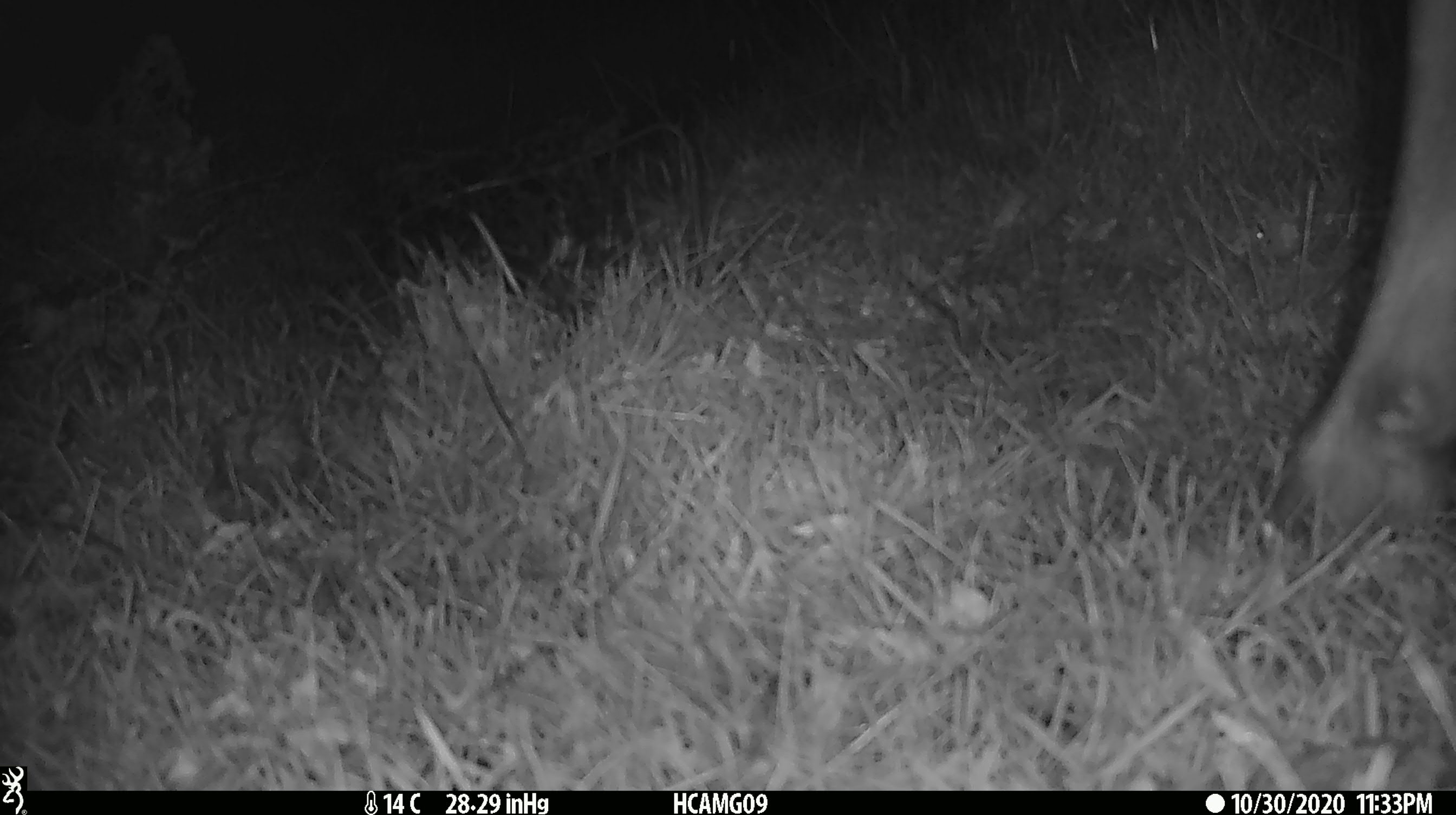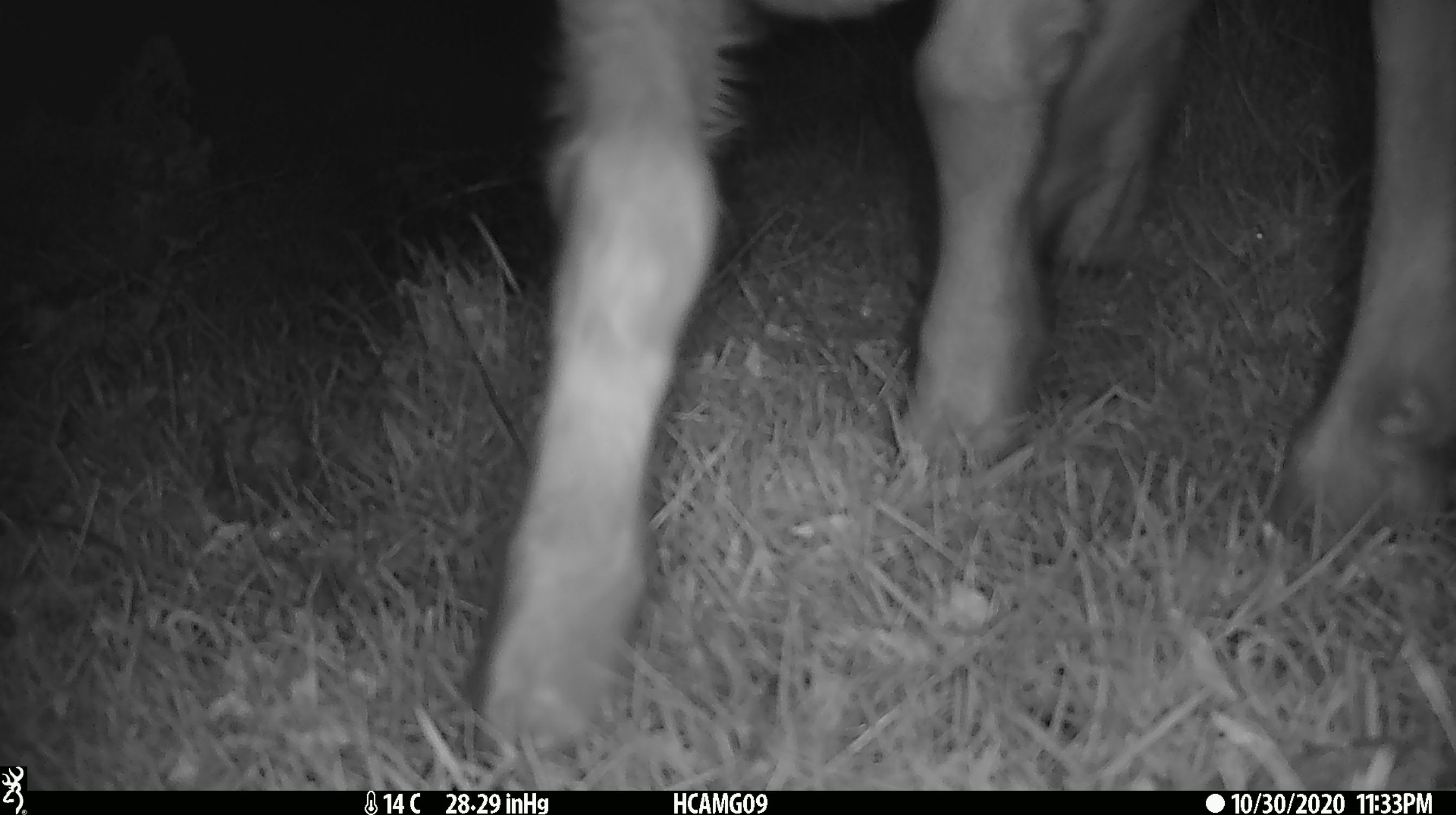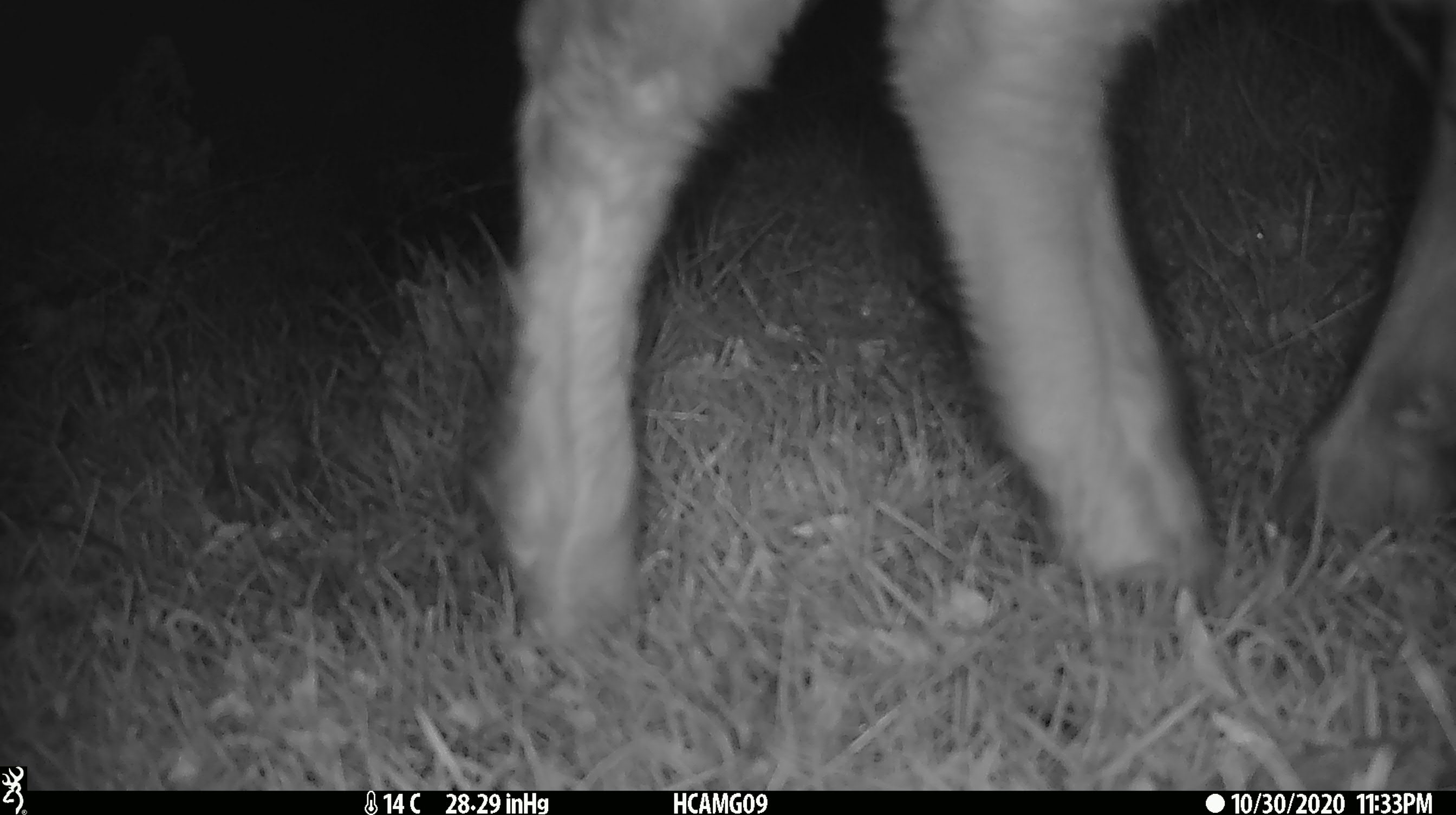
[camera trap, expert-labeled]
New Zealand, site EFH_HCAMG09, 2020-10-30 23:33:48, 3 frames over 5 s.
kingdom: Animalia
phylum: Chordata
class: Mammalia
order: Artiodactyla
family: Bovidae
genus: Ovis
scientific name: Ovis aries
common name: domestic sheep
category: sheep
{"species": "sheep (domestic sheep) (Ovis aries)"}